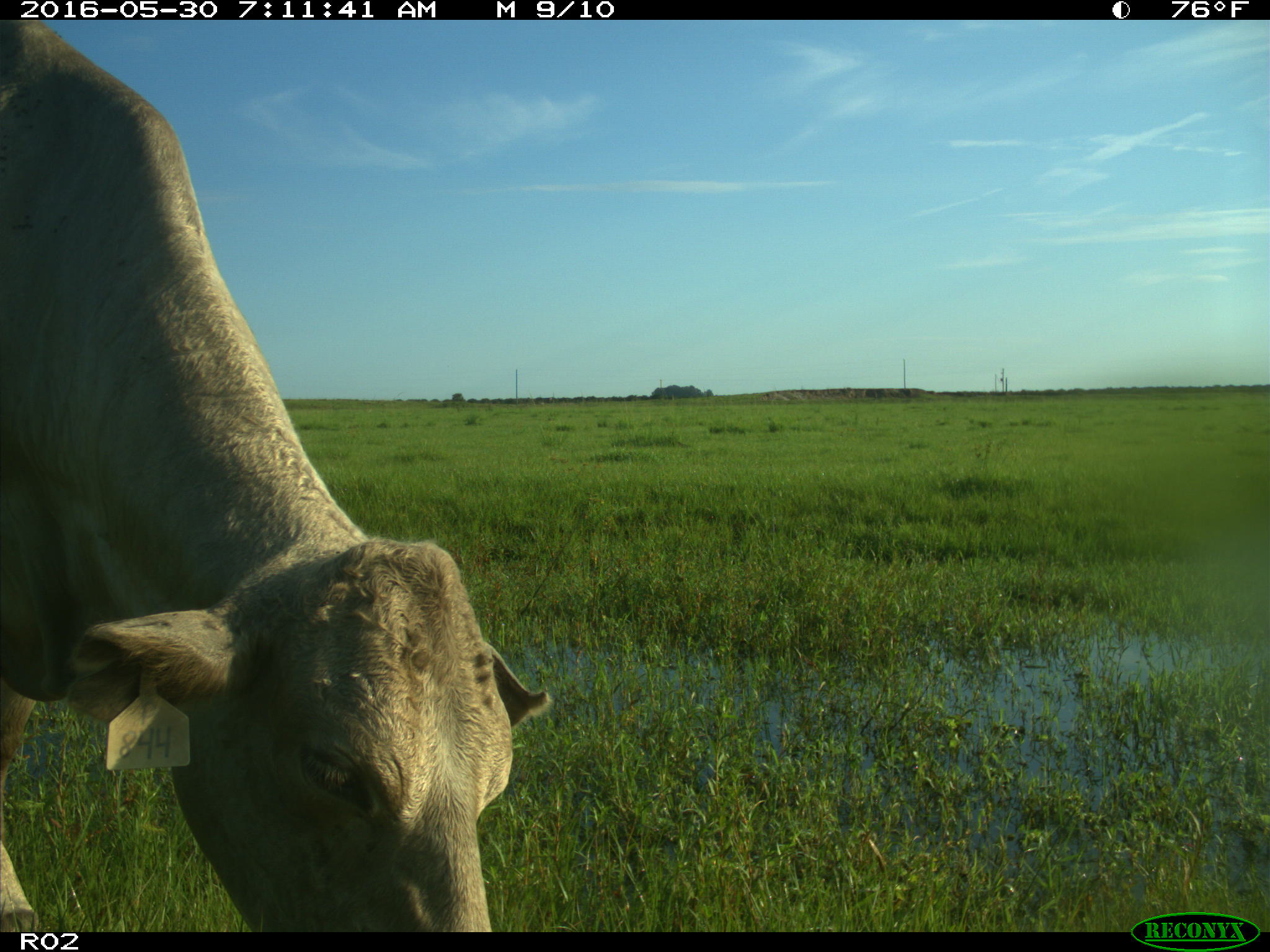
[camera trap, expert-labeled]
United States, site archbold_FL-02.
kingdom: Animalia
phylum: Chordata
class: Mammalia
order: Artiodactyla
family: Bovidae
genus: Bos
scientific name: Bos taurus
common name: domestic cow